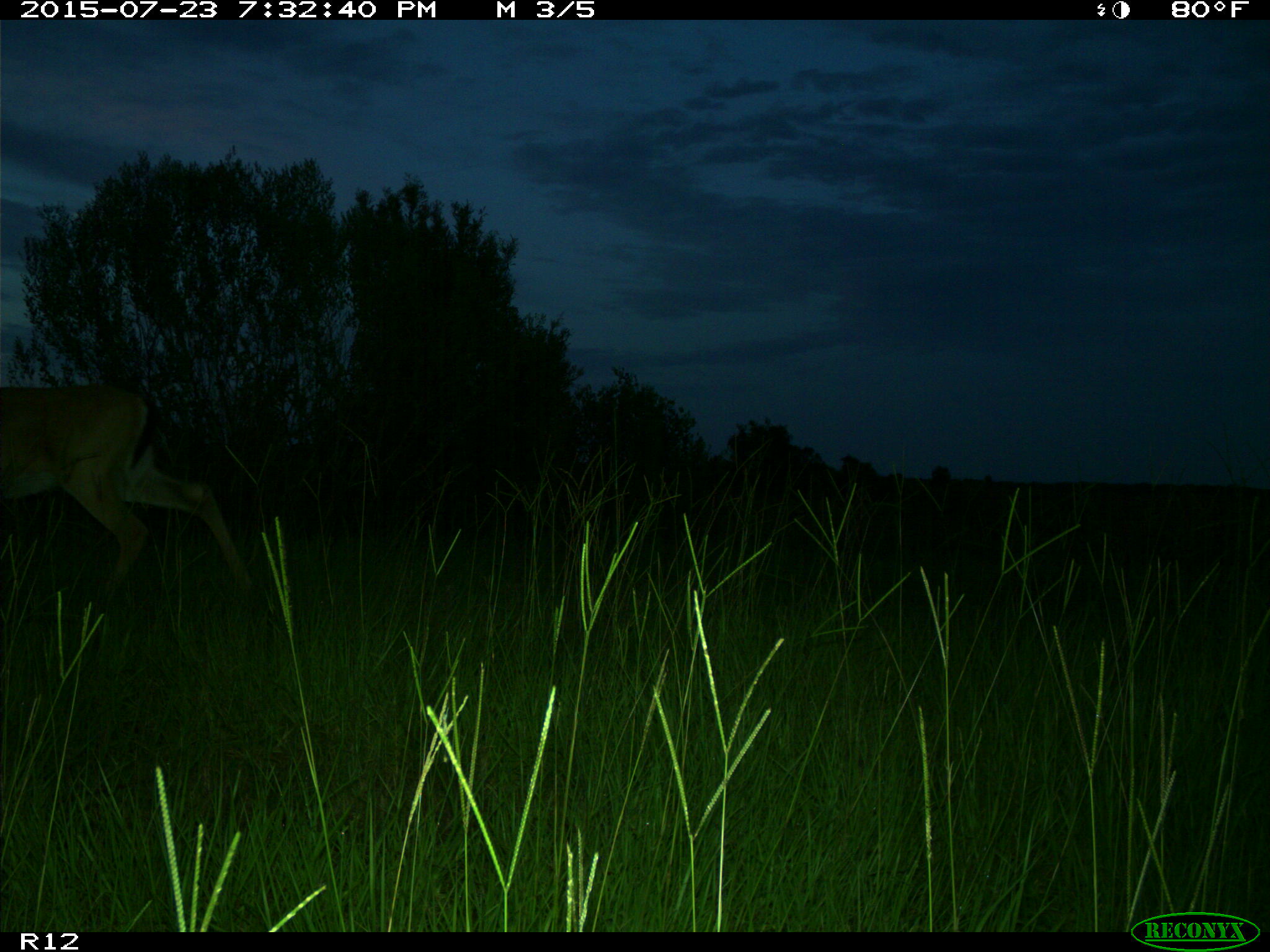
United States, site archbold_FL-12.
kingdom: Animalia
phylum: Chordata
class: Mammalia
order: Artiodactyla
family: Cervidae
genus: Odocoileus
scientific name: Odocoileus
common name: deer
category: unidentified deer